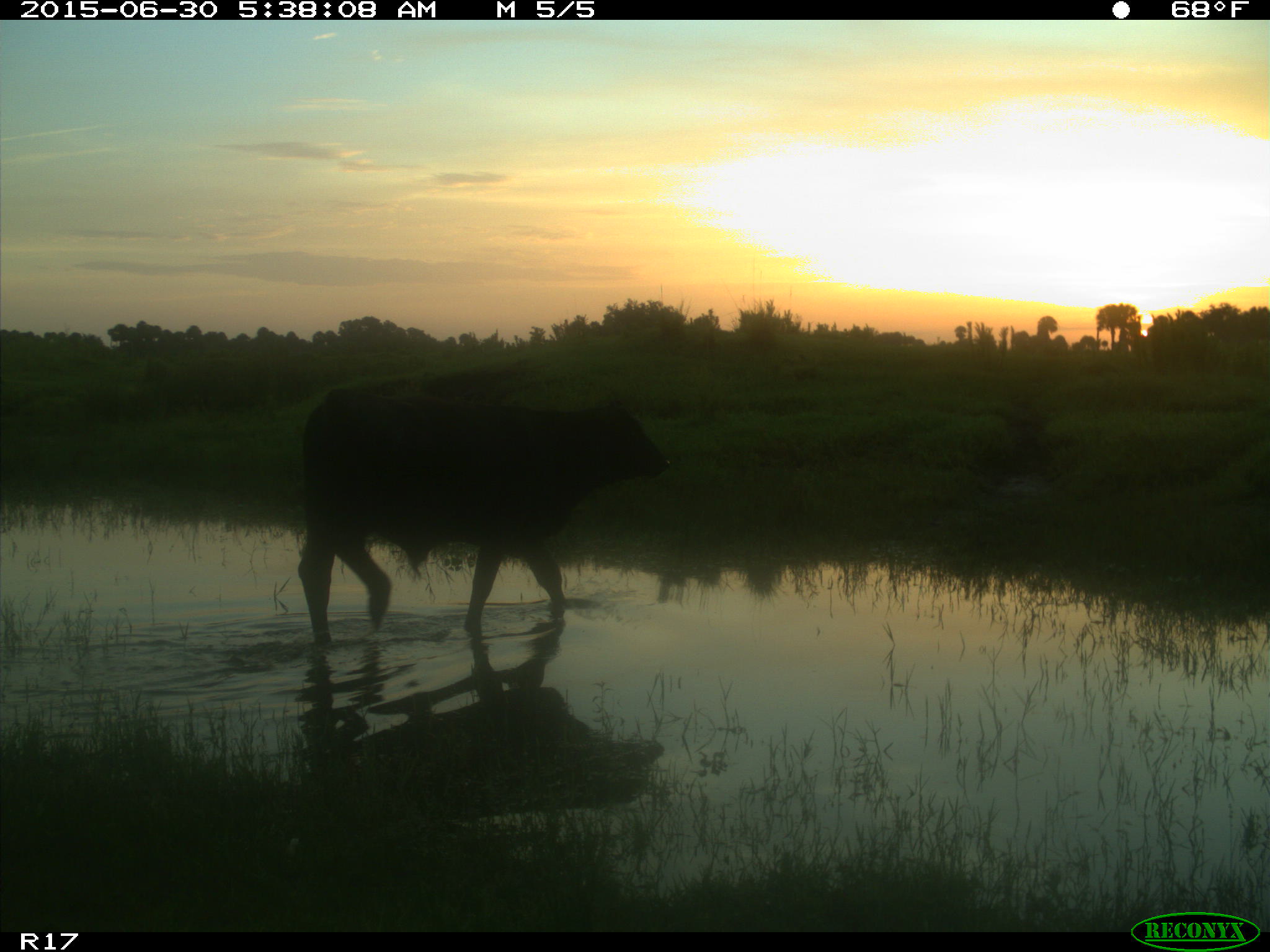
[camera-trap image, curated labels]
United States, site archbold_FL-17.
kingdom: Animalia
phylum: Chordata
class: Mammalia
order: Artiodactyla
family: Bovidae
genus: Bos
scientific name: Bos taurus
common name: domestic cow